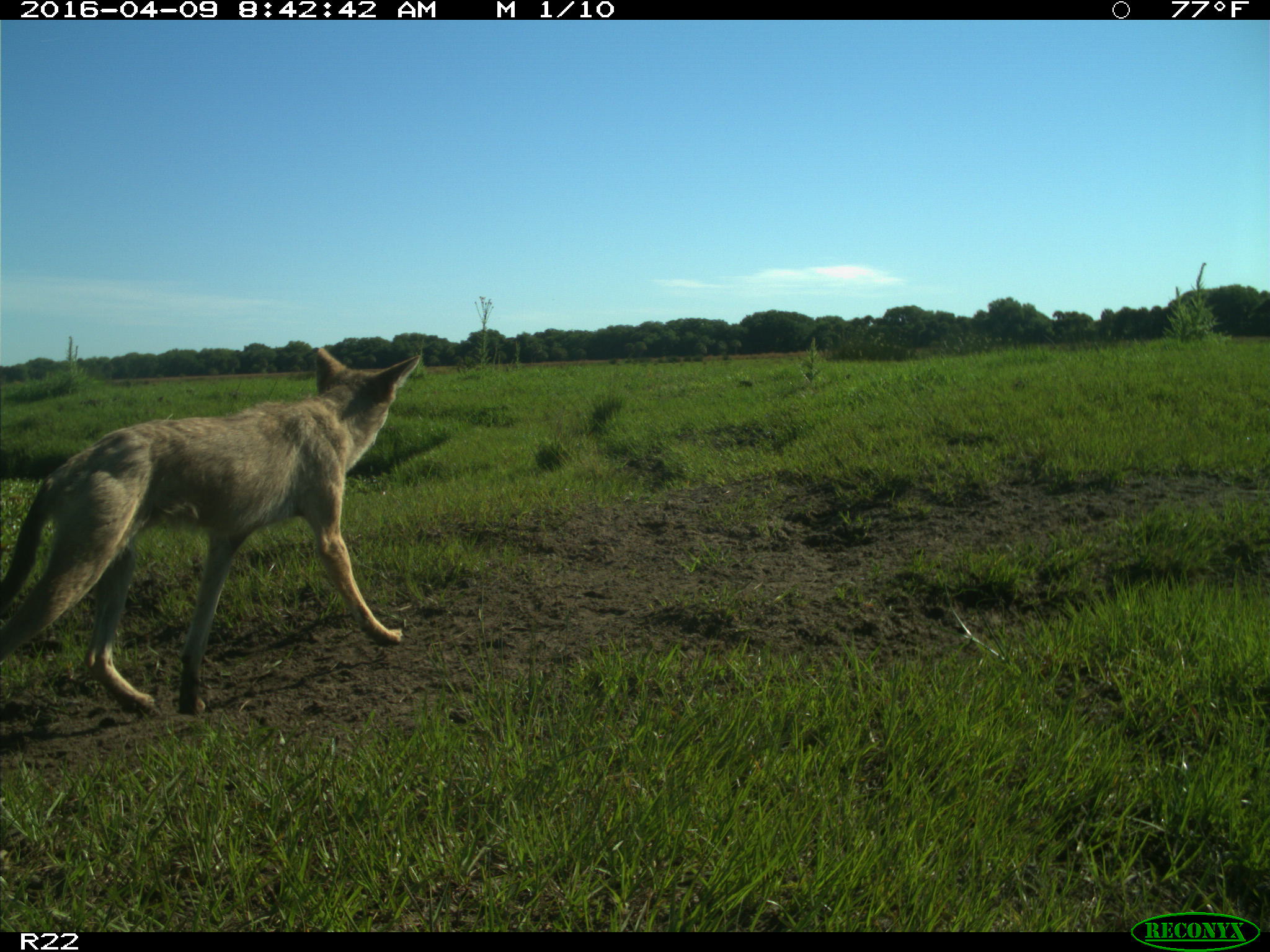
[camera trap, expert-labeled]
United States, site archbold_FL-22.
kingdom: Animalia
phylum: Chordata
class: Mammalia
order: Carnivora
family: Canidae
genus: Canis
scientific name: Canis latrans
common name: coyote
Canis latrans (coyote).